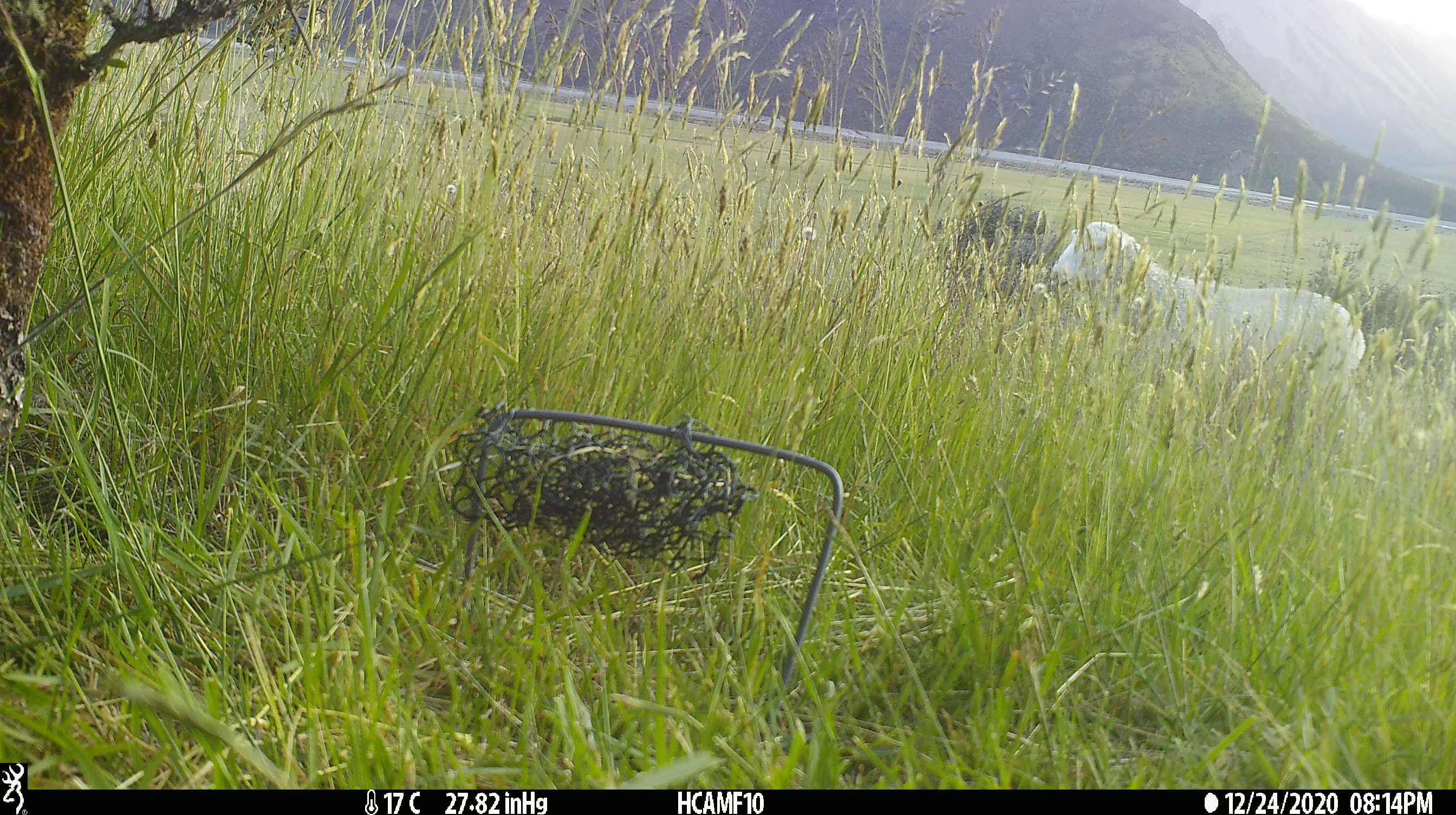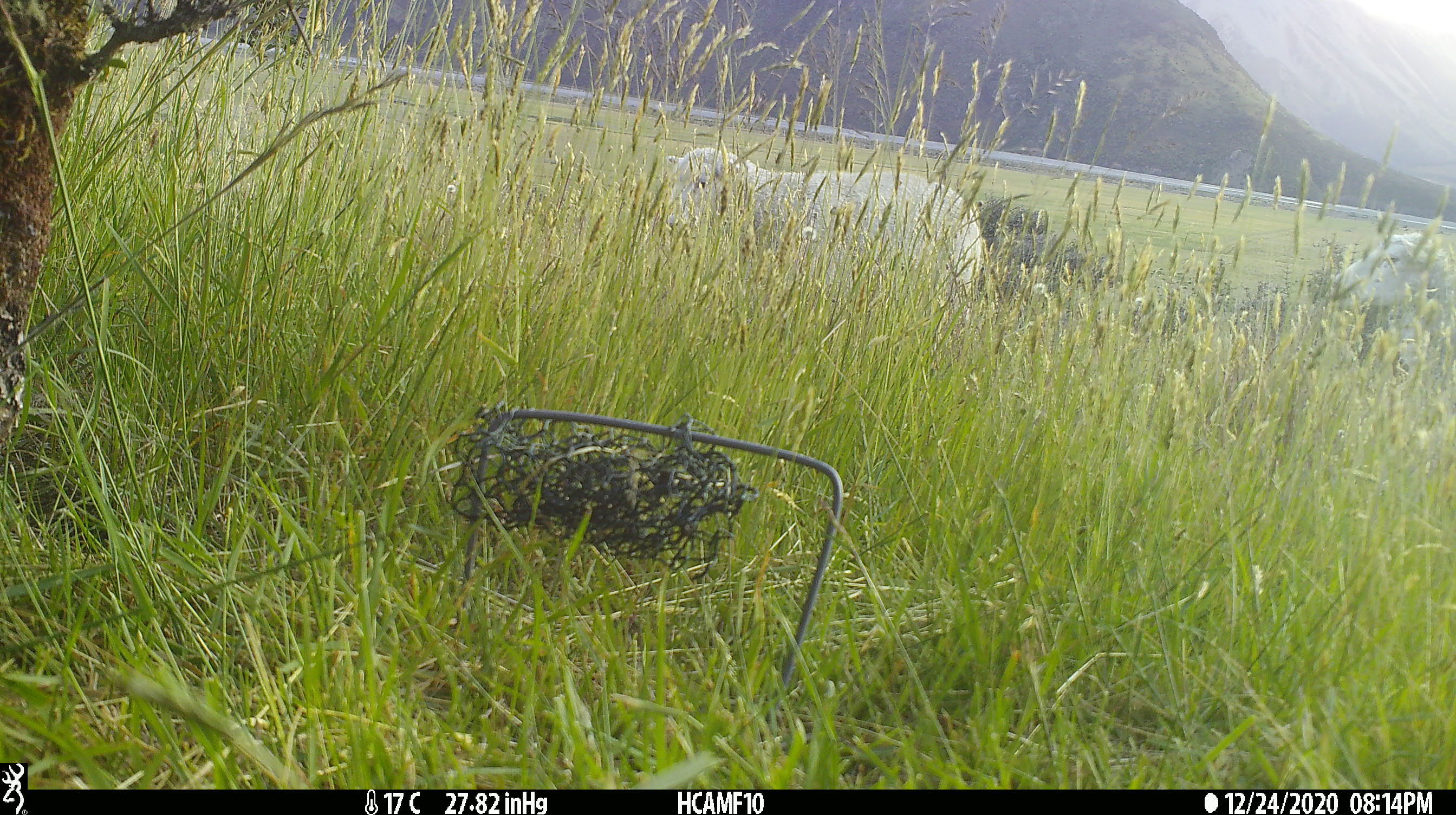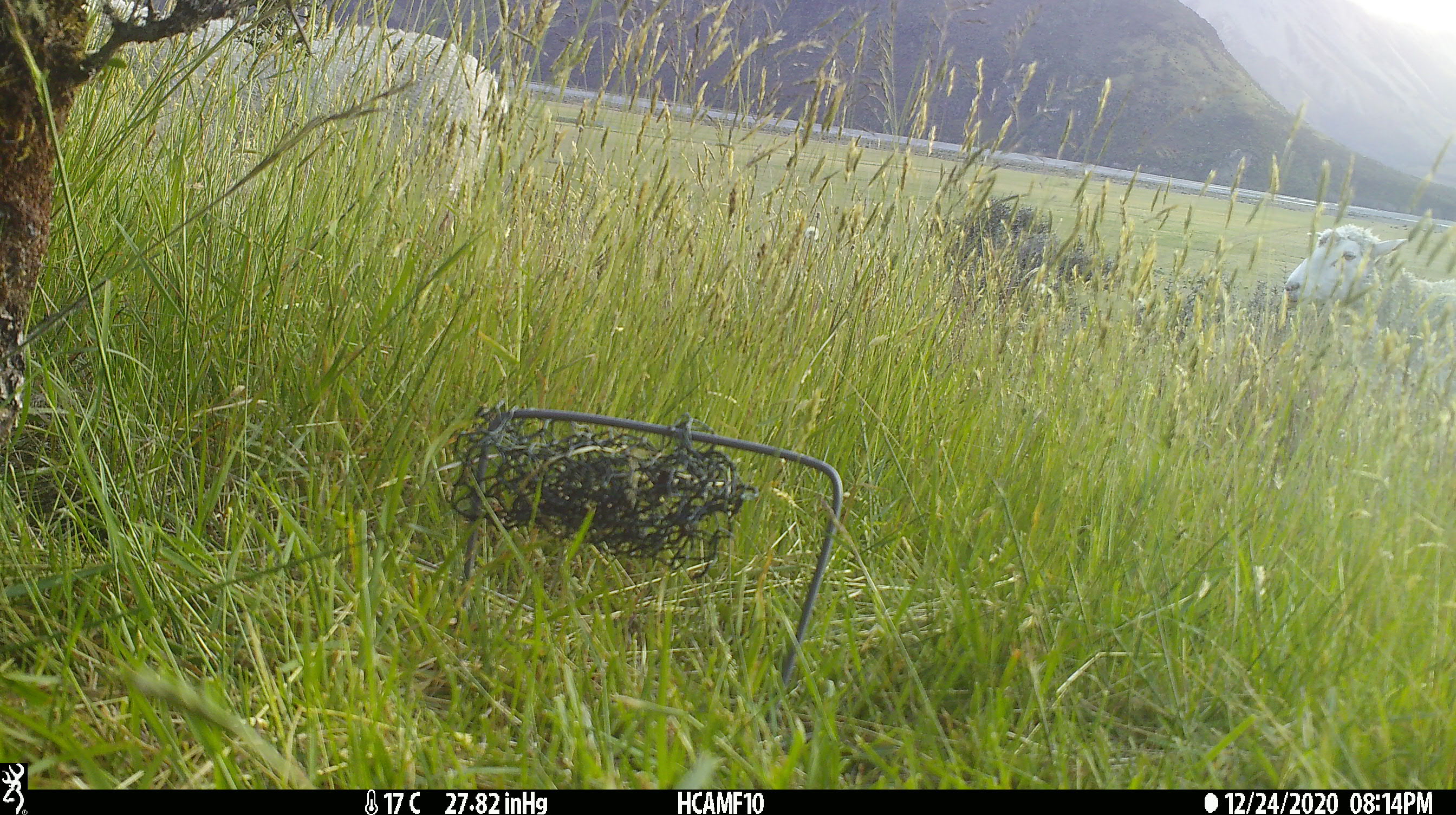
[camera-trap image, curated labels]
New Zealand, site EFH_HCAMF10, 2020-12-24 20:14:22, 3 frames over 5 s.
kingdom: Animalia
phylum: Chordata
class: Mammalia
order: Artiodactyla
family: Bovidae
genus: Ovis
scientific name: Ovis aries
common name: domestic sheep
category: sheep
Sheep (domestic sheep) (Ovis aries).